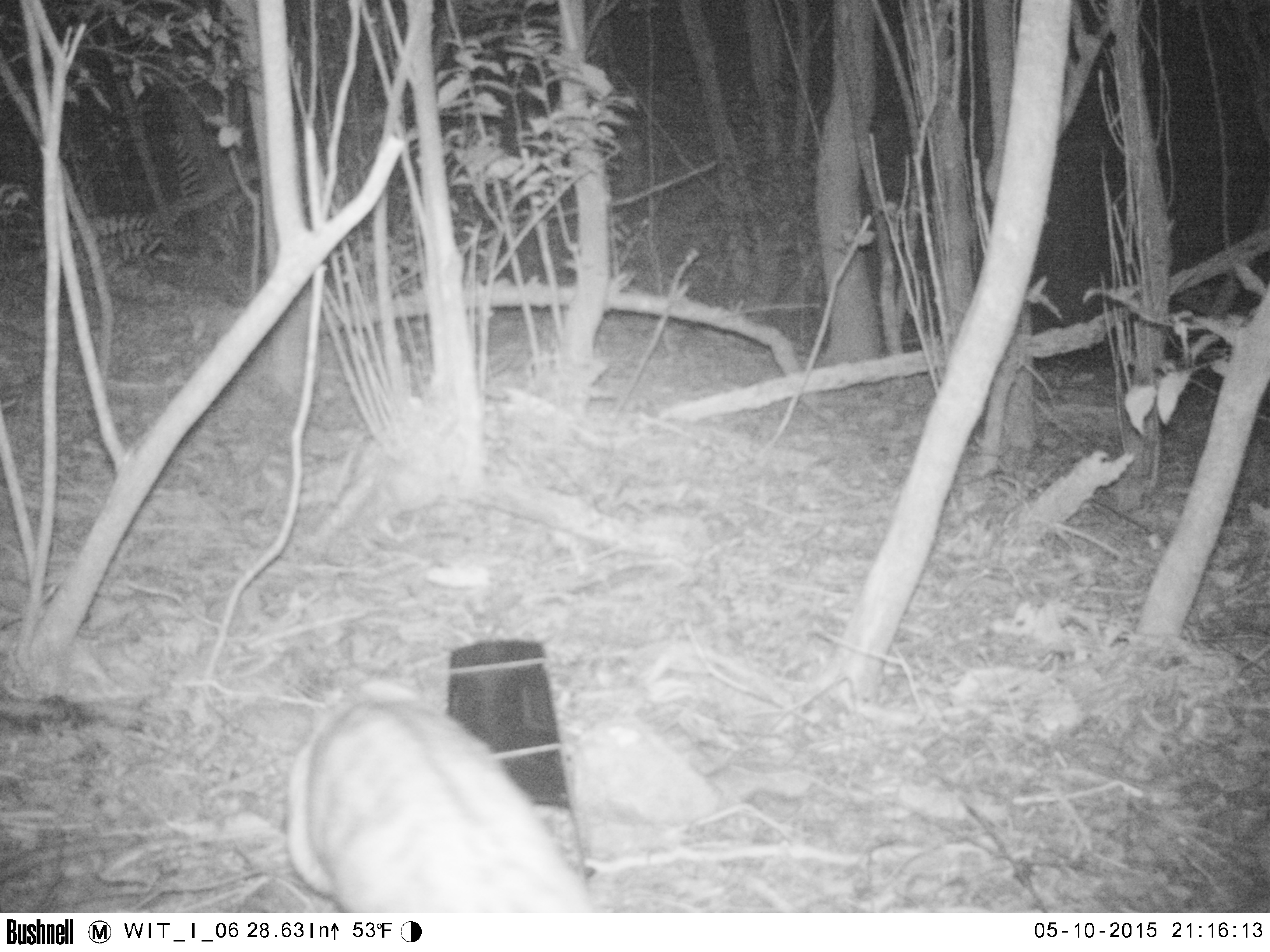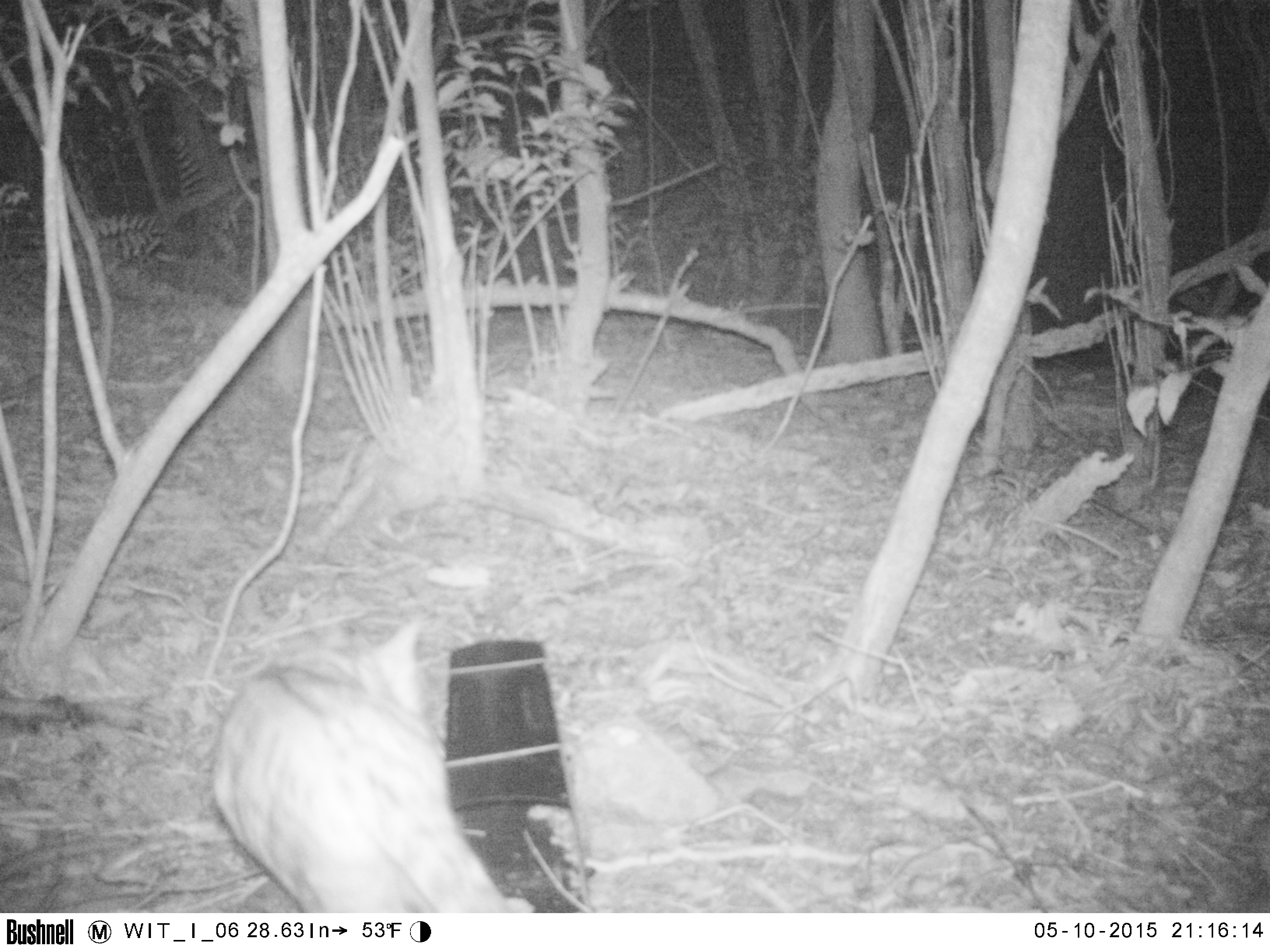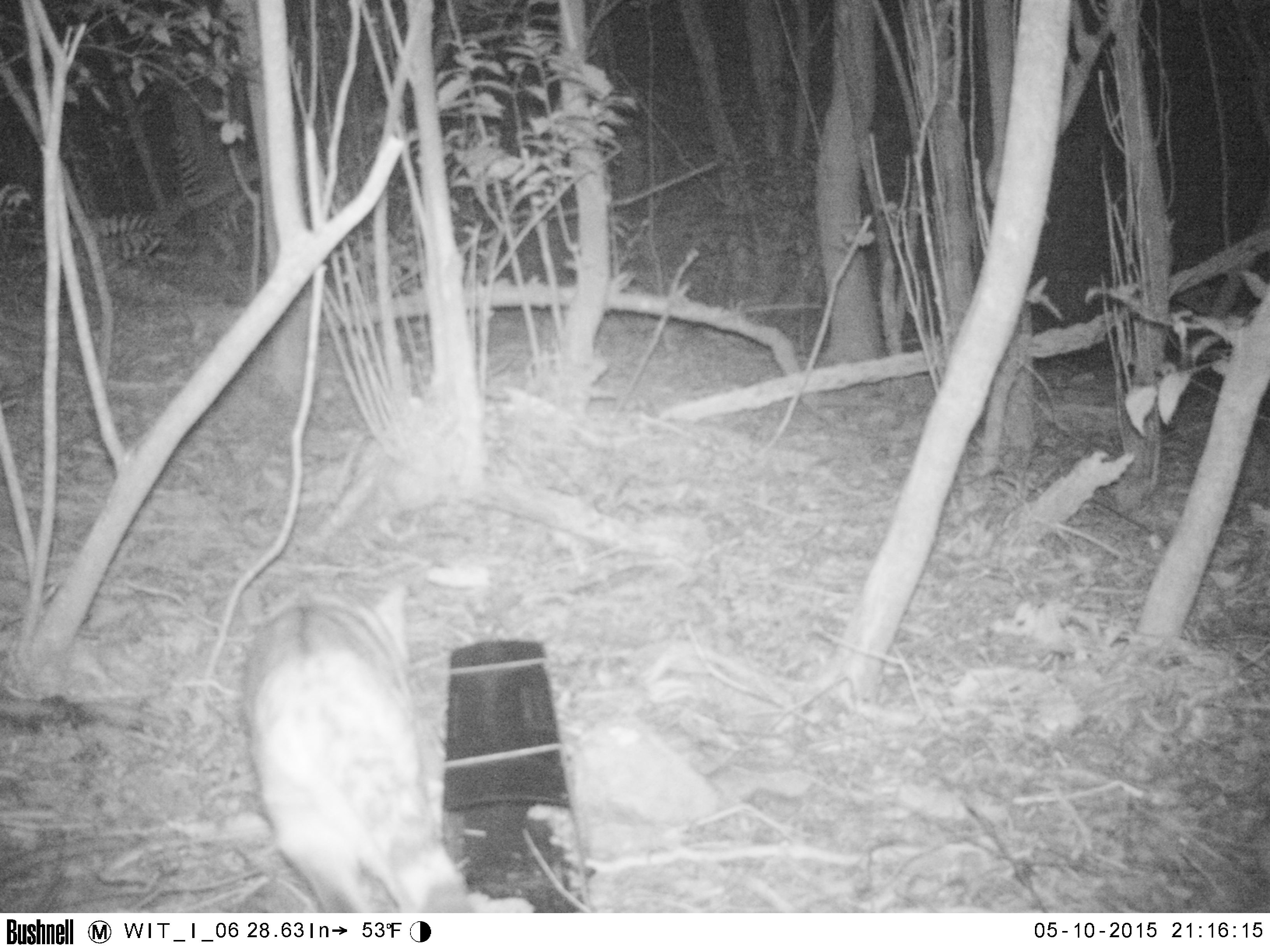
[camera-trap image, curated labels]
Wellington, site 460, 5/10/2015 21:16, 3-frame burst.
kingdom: Animalia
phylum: Chordata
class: Mammalia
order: Carnivora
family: Felidae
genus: Felis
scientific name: Felis catus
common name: cat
Cat (Felis catus).